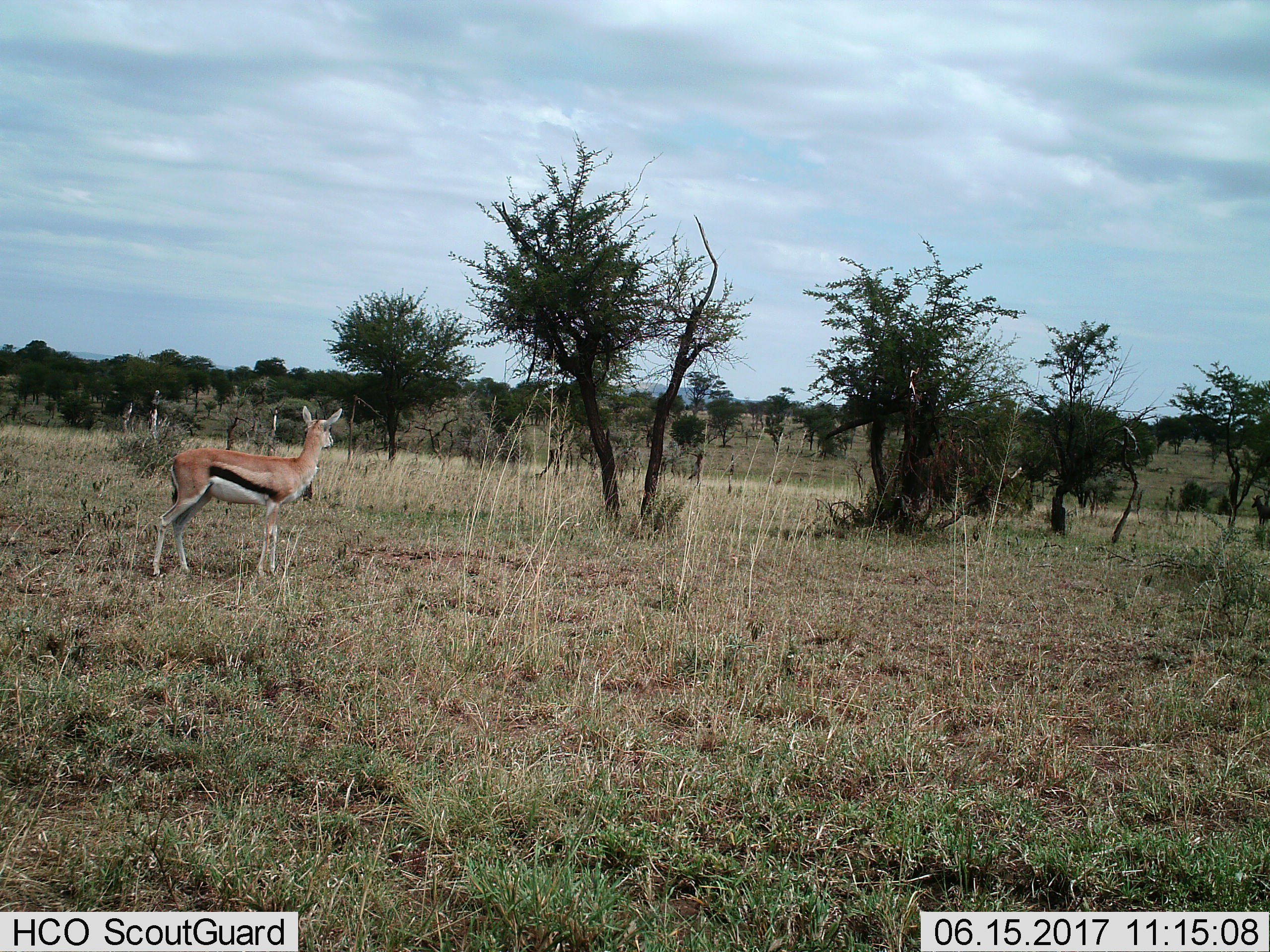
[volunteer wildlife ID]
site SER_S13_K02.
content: unidentified animal